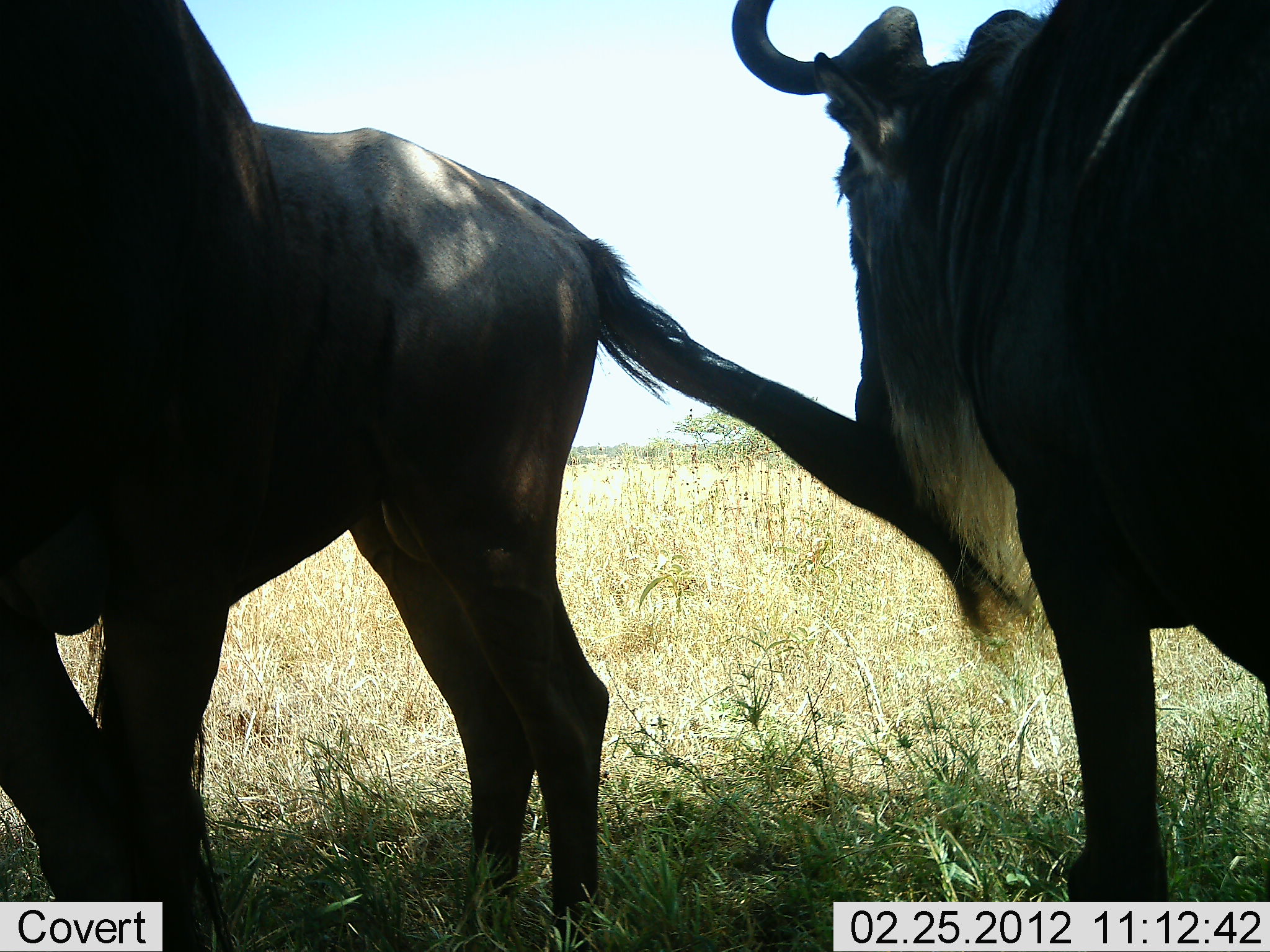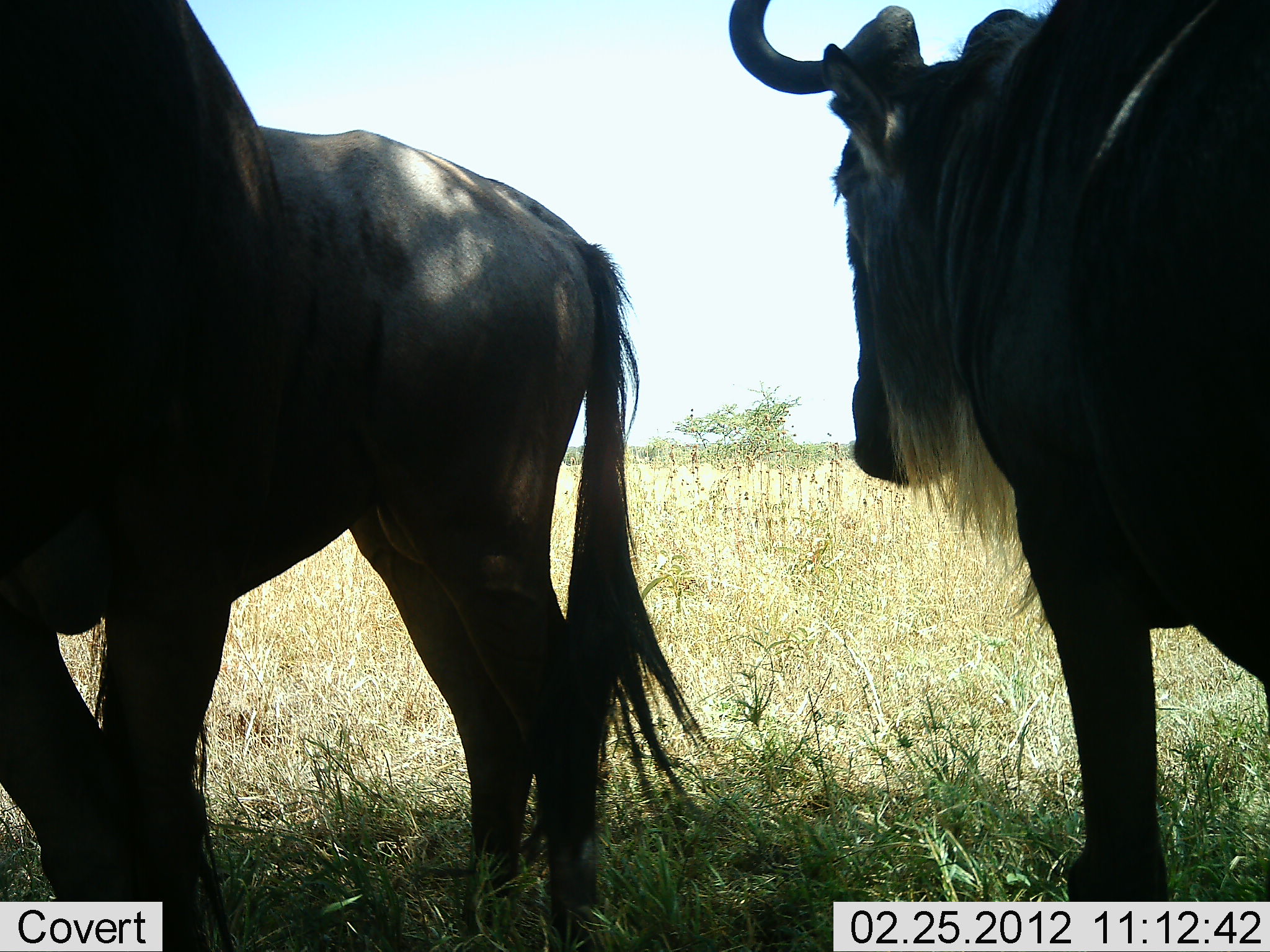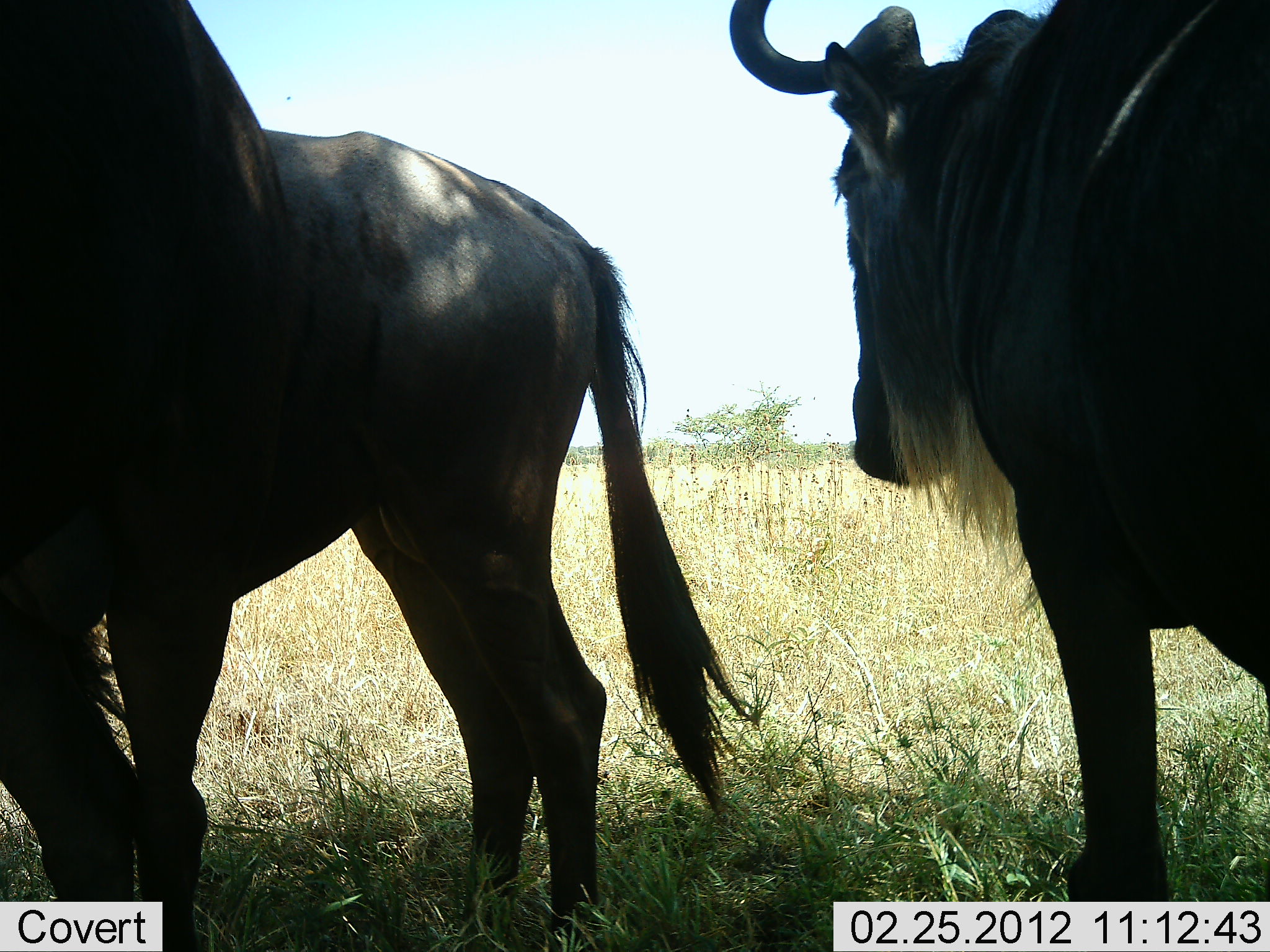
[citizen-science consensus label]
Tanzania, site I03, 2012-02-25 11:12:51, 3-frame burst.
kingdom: Animalia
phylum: Chordata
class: Mammalia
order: Artiodactyla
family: Bovidae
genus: Connochaetes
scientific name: Connochaetes taurinus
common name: blue wildebeest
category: wildebeest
Wildebeest (blue wildebeest) (Connochaetes taurinus), count 3. Behavior (volunteer vote fractions): standing 100%, resting 7%, moving 0%, interacting 0%. Young present (vote fraction): 0%. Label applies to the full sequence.